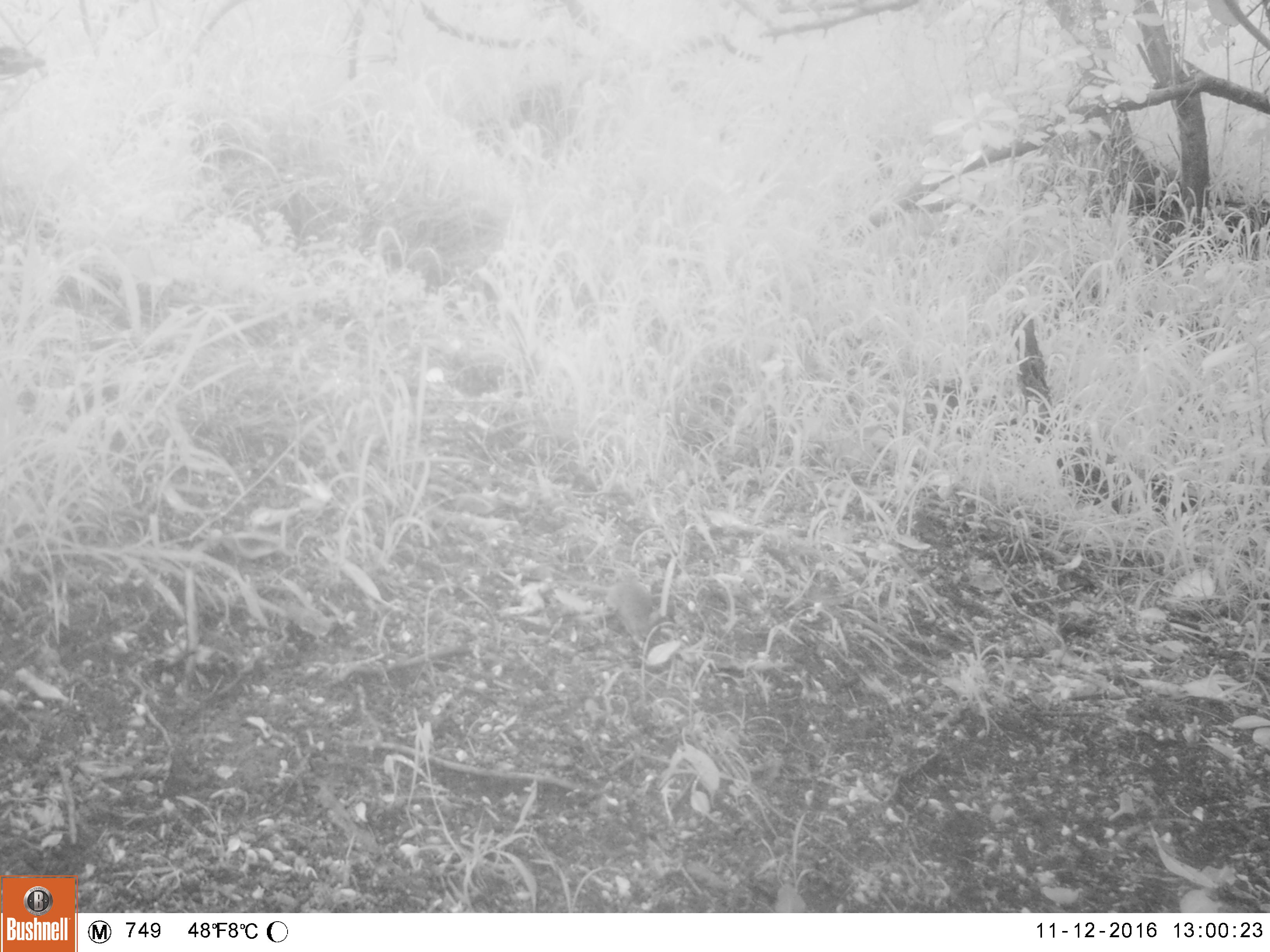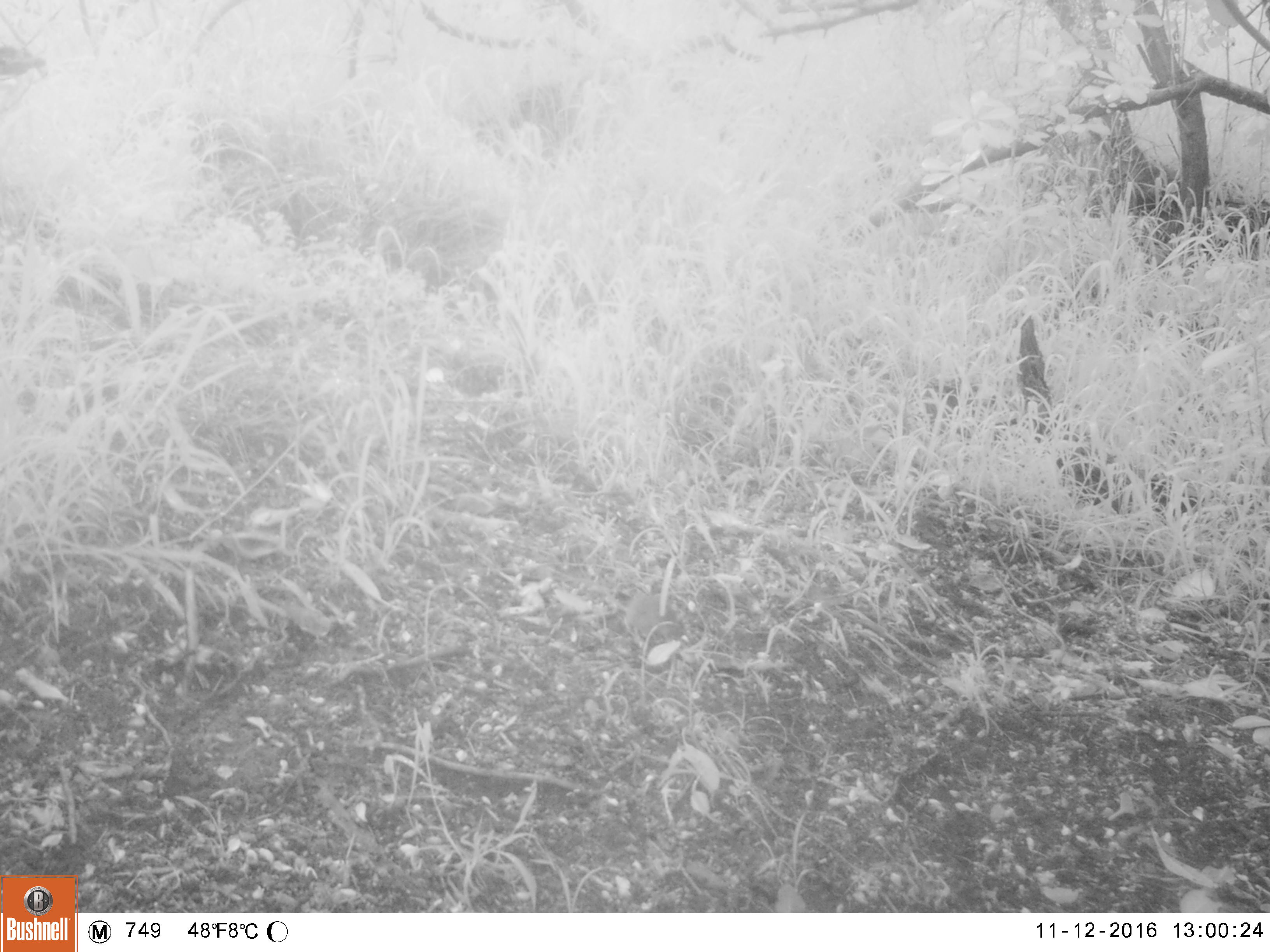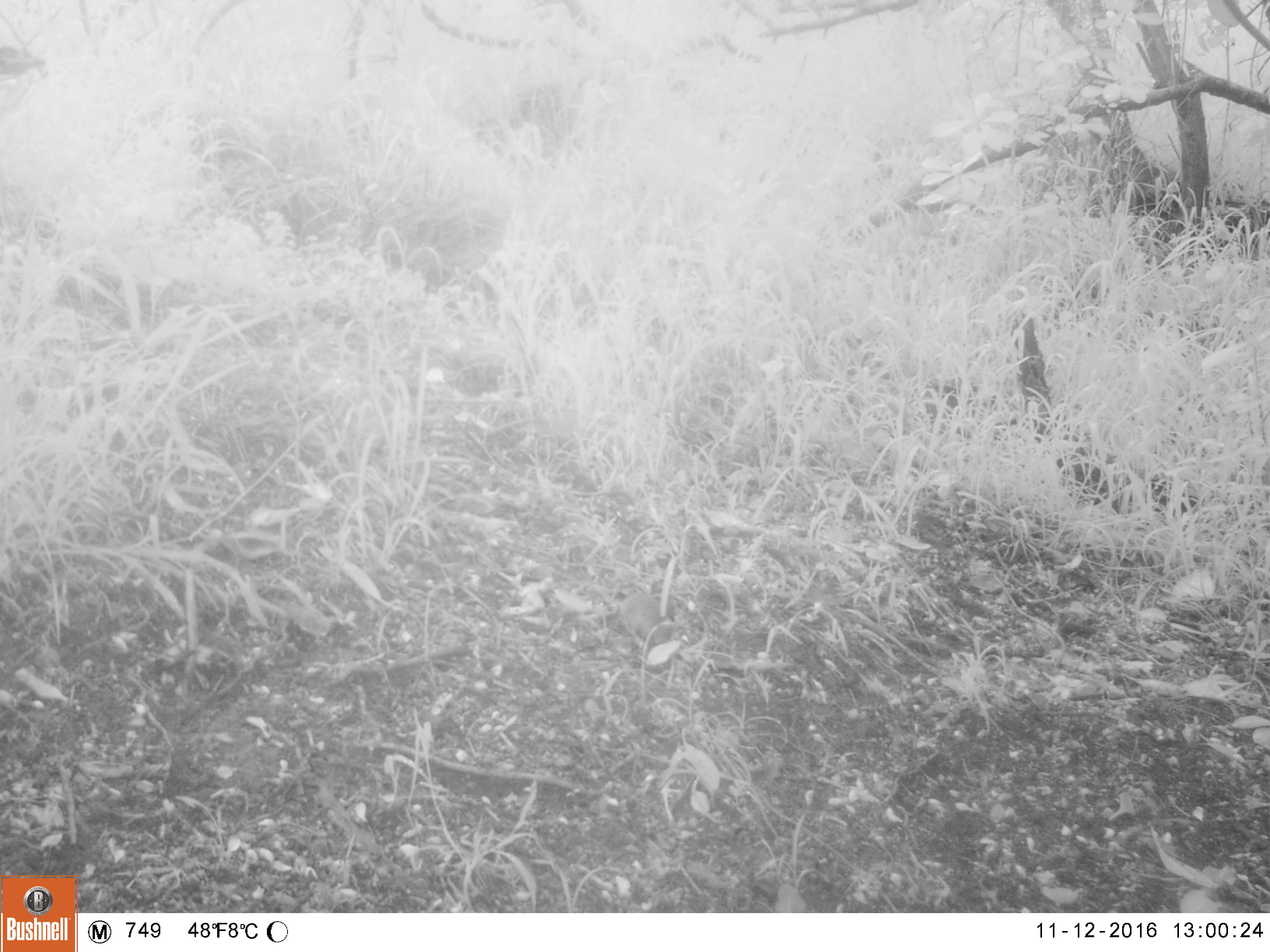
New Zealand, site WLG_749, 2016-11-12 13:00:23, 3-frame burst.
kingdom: Animalia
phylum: Chordata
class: Mammalia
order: Rodentia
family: Muridae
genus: Mus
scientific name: Mus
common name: mouse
Mouse (Mus).